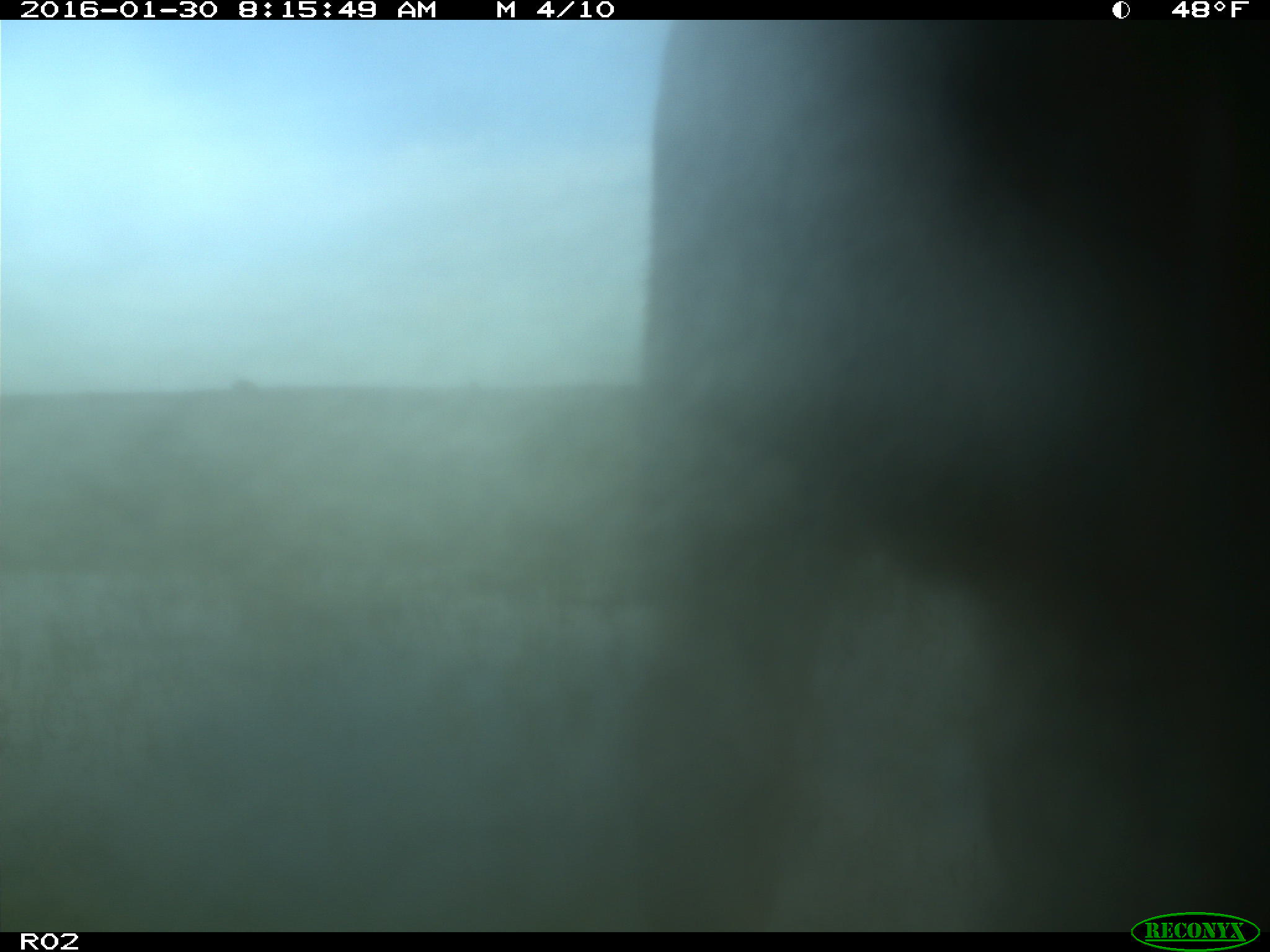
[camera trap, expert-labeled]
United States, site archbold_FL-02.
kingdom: Animalia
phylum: Chordata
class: Mammalia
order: Artiodactyla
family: Bovidae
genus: Bos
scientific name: Bos taurus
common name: domestic cow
Bos taurus (domestic cow).